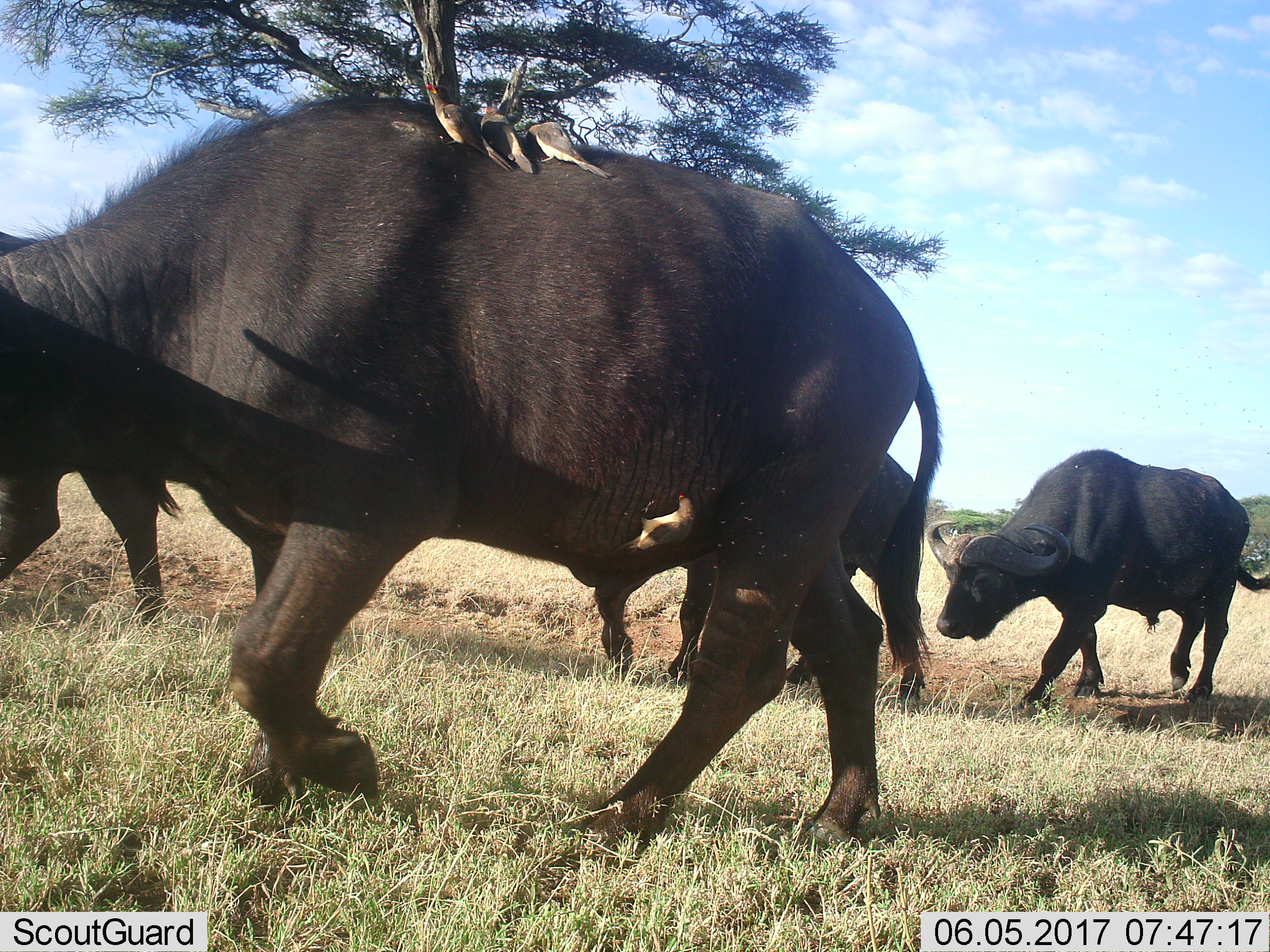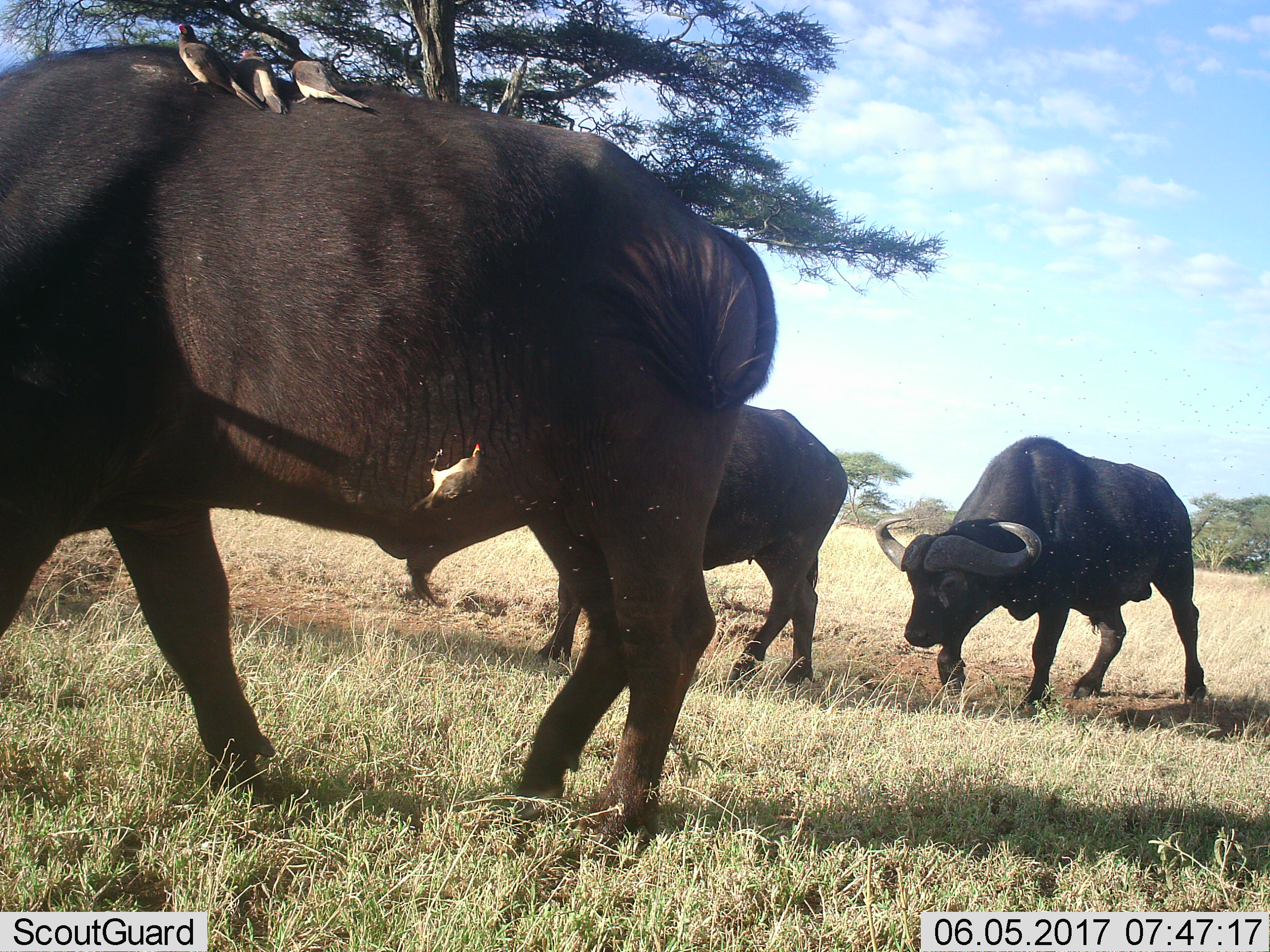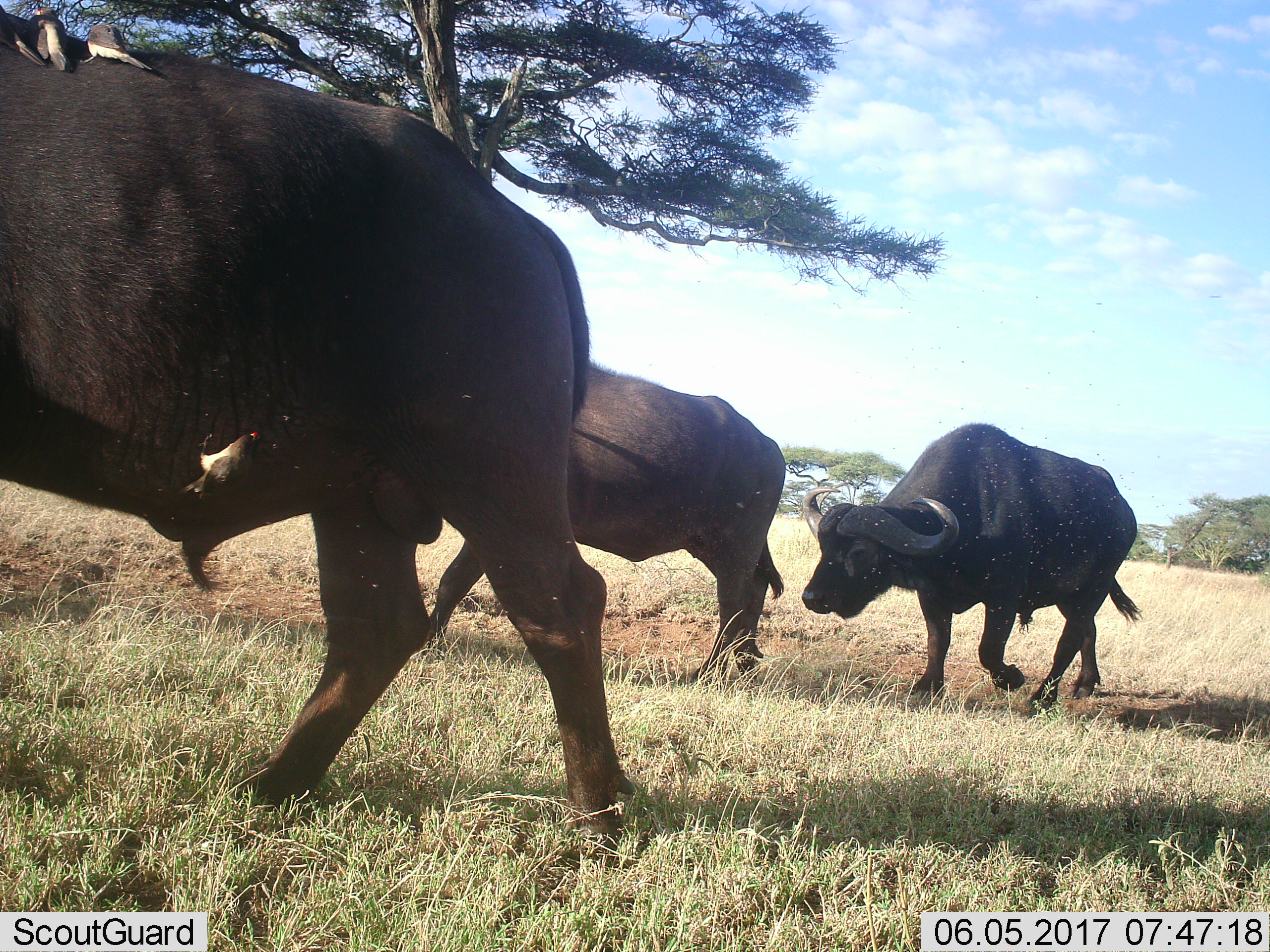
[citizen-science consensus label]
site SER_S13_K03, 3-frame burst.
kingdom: Animalia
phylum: Chordata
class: Mammalia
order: Artiodactyla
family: Bovidae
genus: Syncerus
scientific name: Syncerus caffer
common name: african buffalo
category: buffalo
Buffalo (african buffalo) (Syncerus caffer), count 3. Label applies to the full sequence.